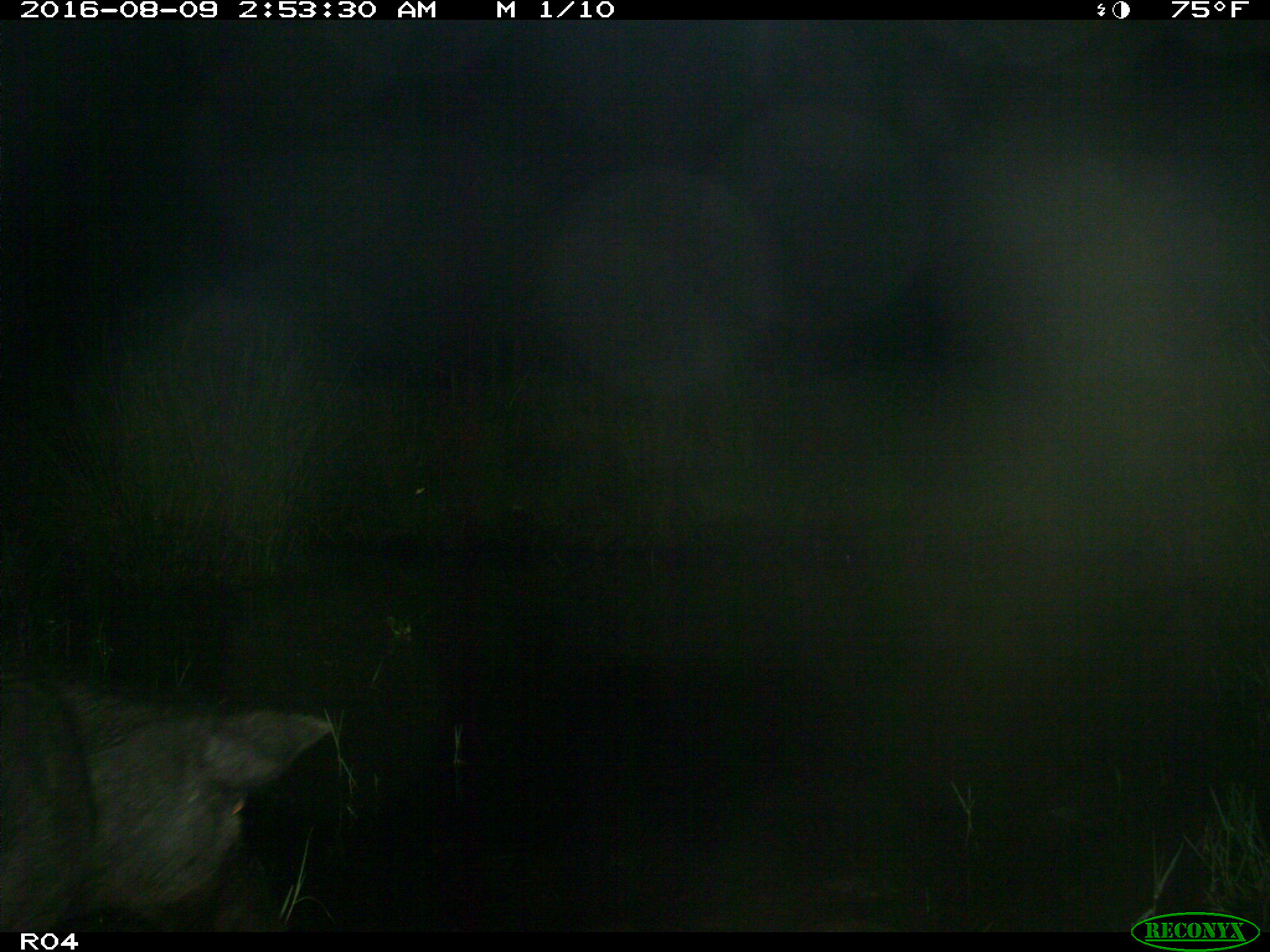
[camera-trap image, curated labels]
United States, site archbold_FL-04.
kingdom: Animalia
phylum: Chordata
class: Mammalia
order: Artiodactyla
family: Suidae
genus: Sus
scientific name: Sus scrofa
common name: wild boar